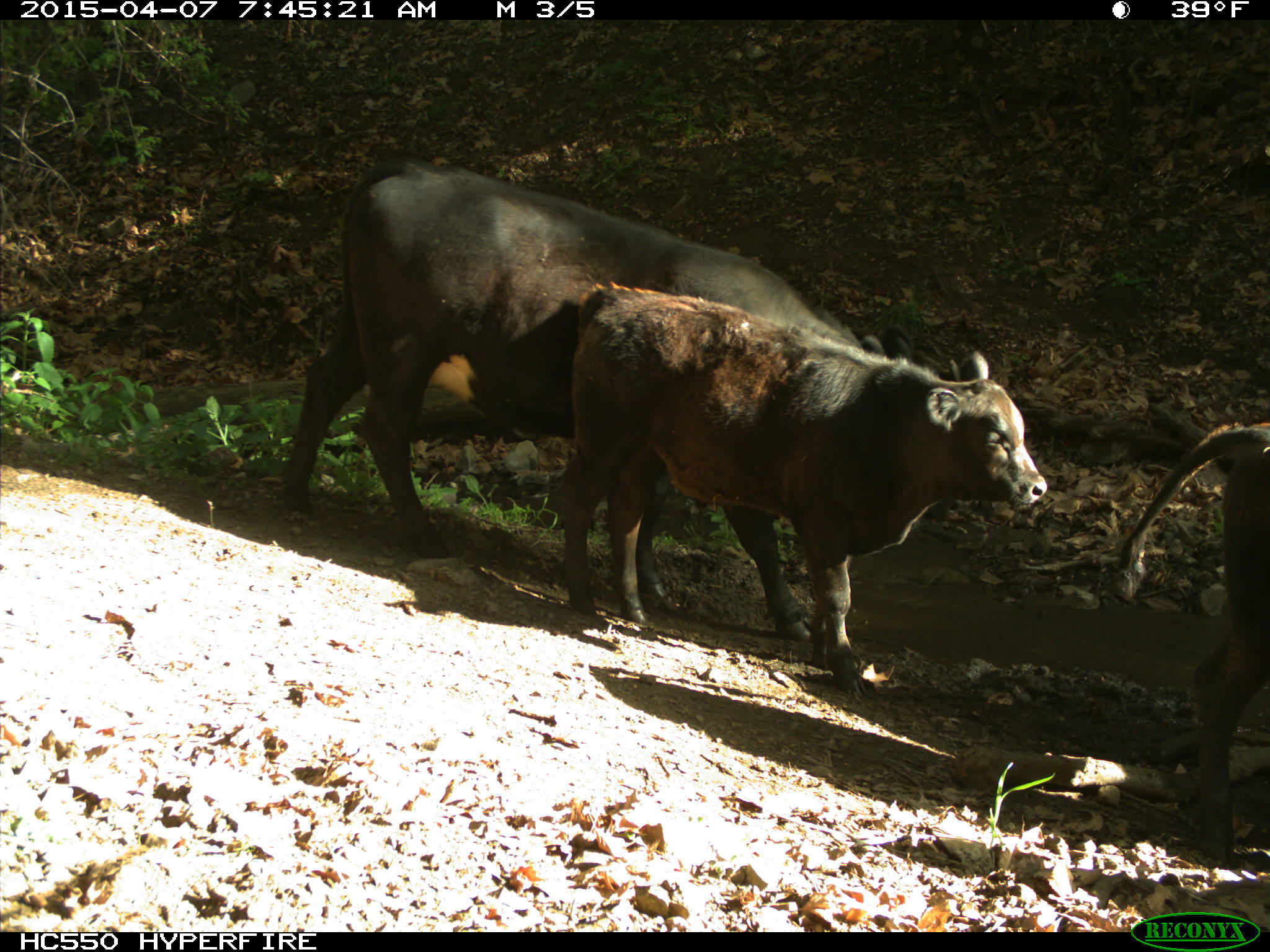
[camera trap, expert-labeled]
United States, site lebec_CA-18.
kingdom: Animalia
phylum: Chordata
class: Mammalia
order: Artiodactyla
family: Bovidae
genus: Bos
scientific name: Bos taurus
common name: domestic cow